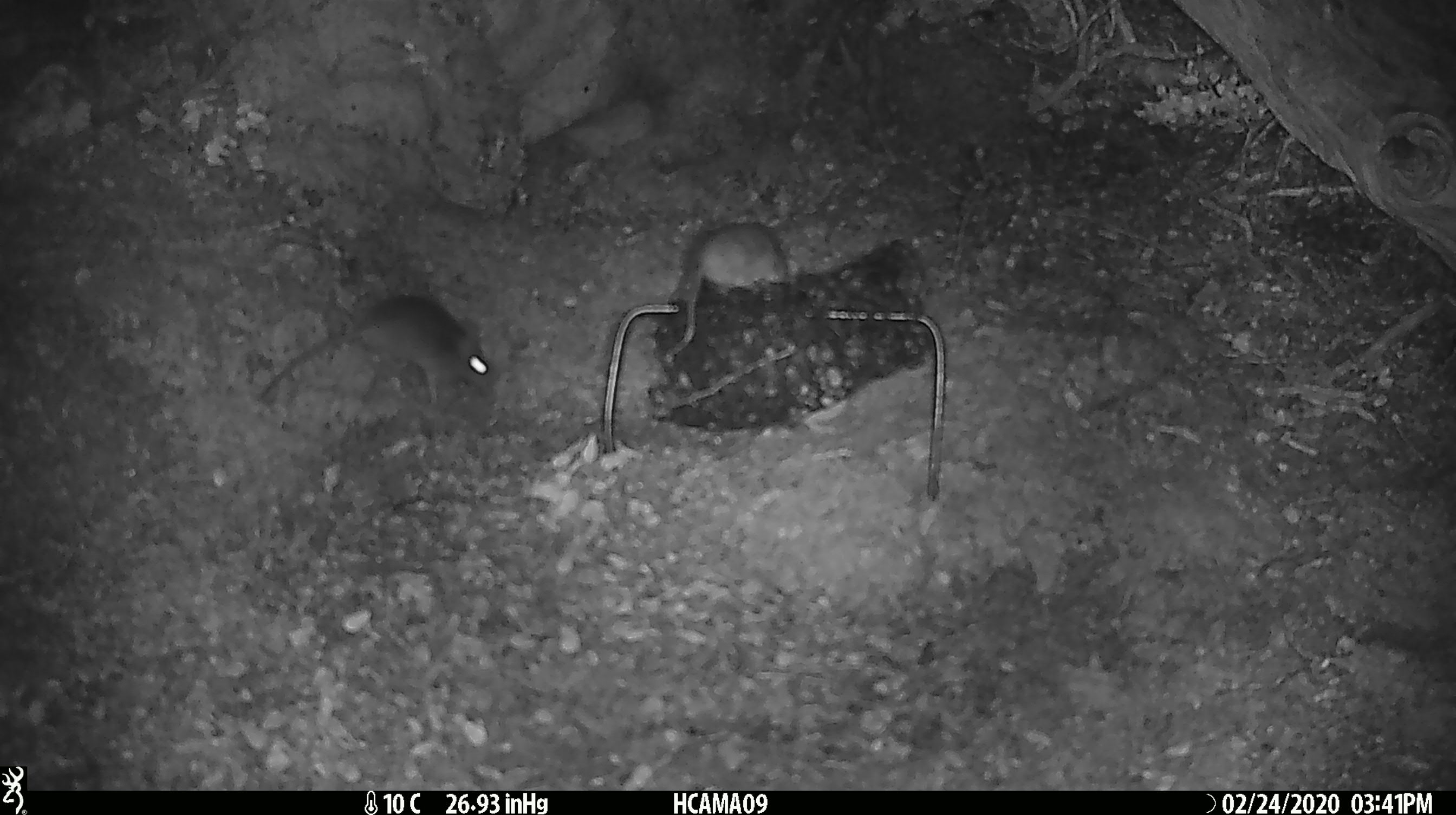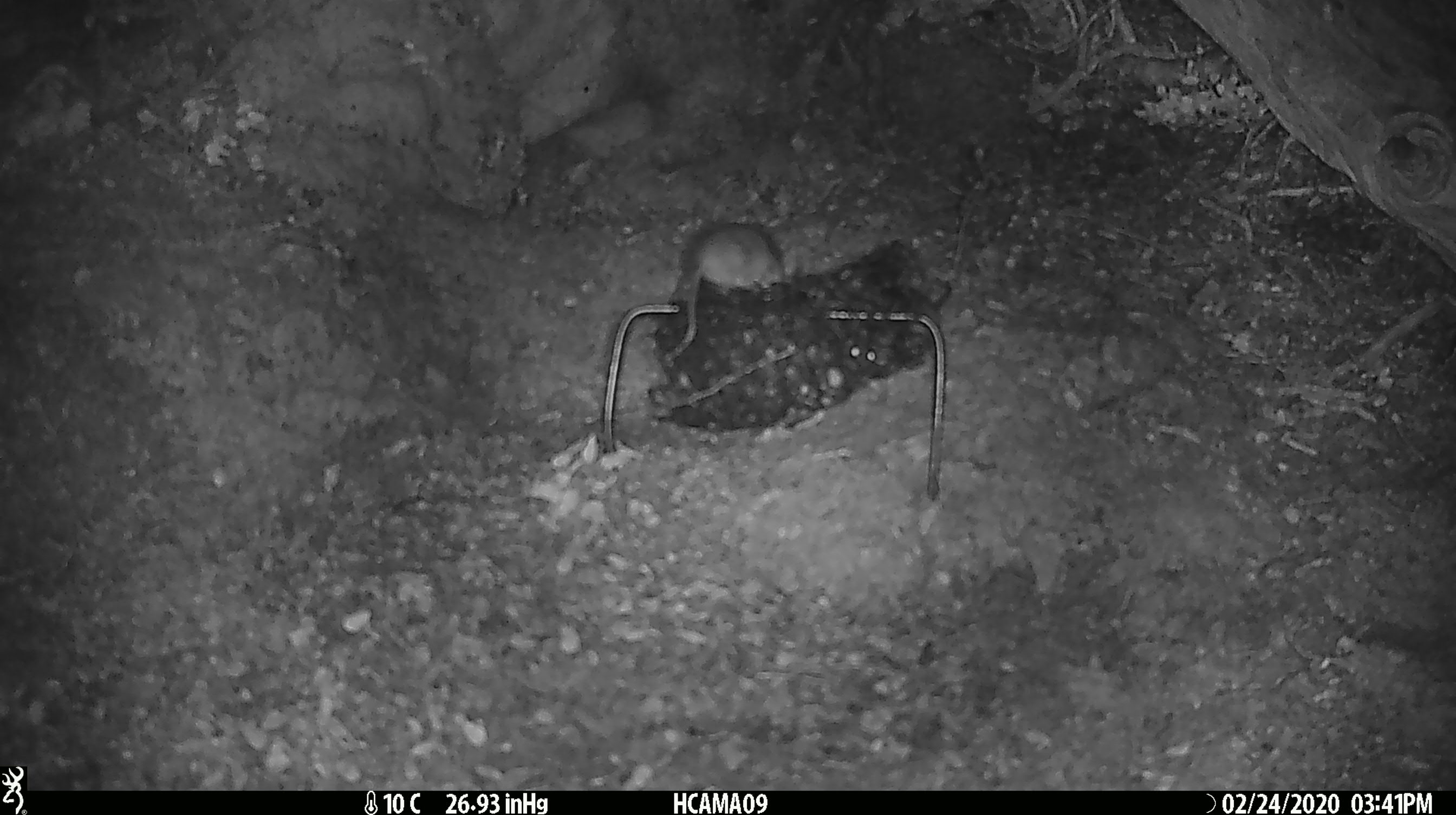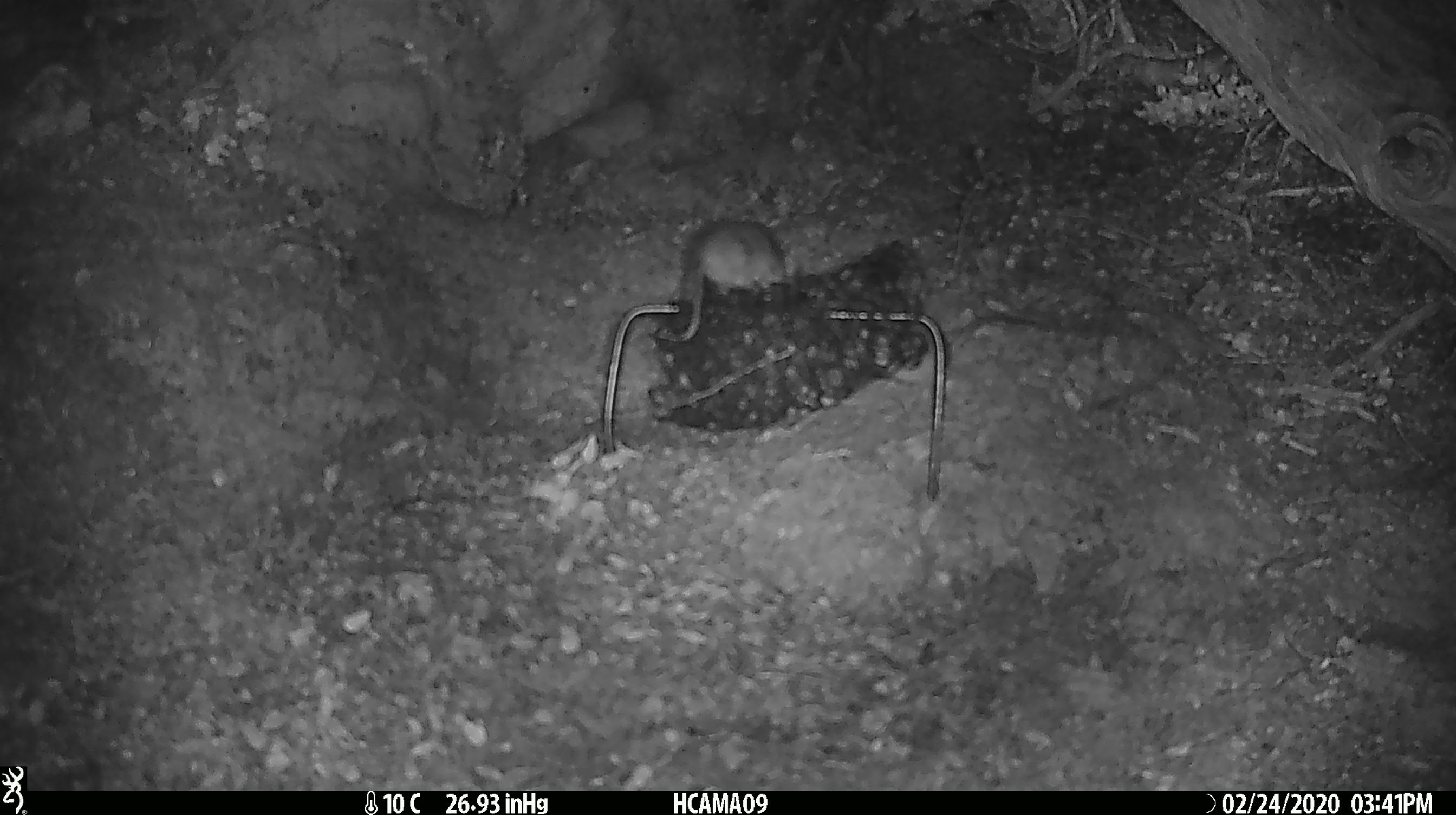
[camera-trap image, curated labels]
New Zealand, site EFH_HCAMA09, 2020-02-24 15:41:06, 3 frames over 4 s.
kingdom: Animalia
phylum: Chordata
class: Mammalia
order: Rodentia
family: Muridae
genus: Mus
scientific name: Mus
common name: mouse